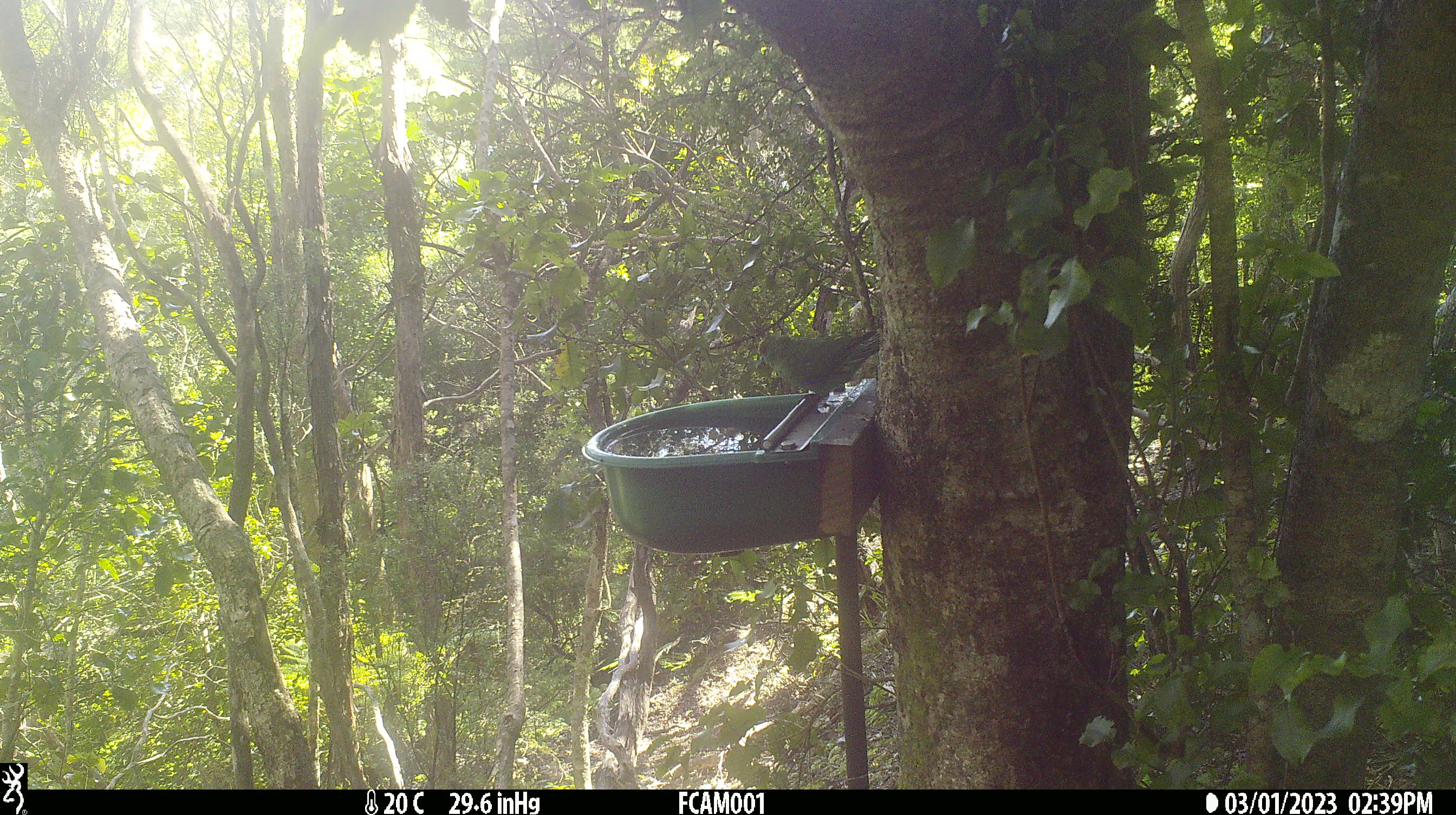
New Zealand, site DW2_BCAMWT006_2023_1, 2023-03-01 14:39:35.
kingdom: Animalia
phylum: Chordata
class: Aves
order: Psittaciformes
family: Psittaculidae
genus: Cyanoramphus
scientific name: Cyanoramphus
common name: parakeet